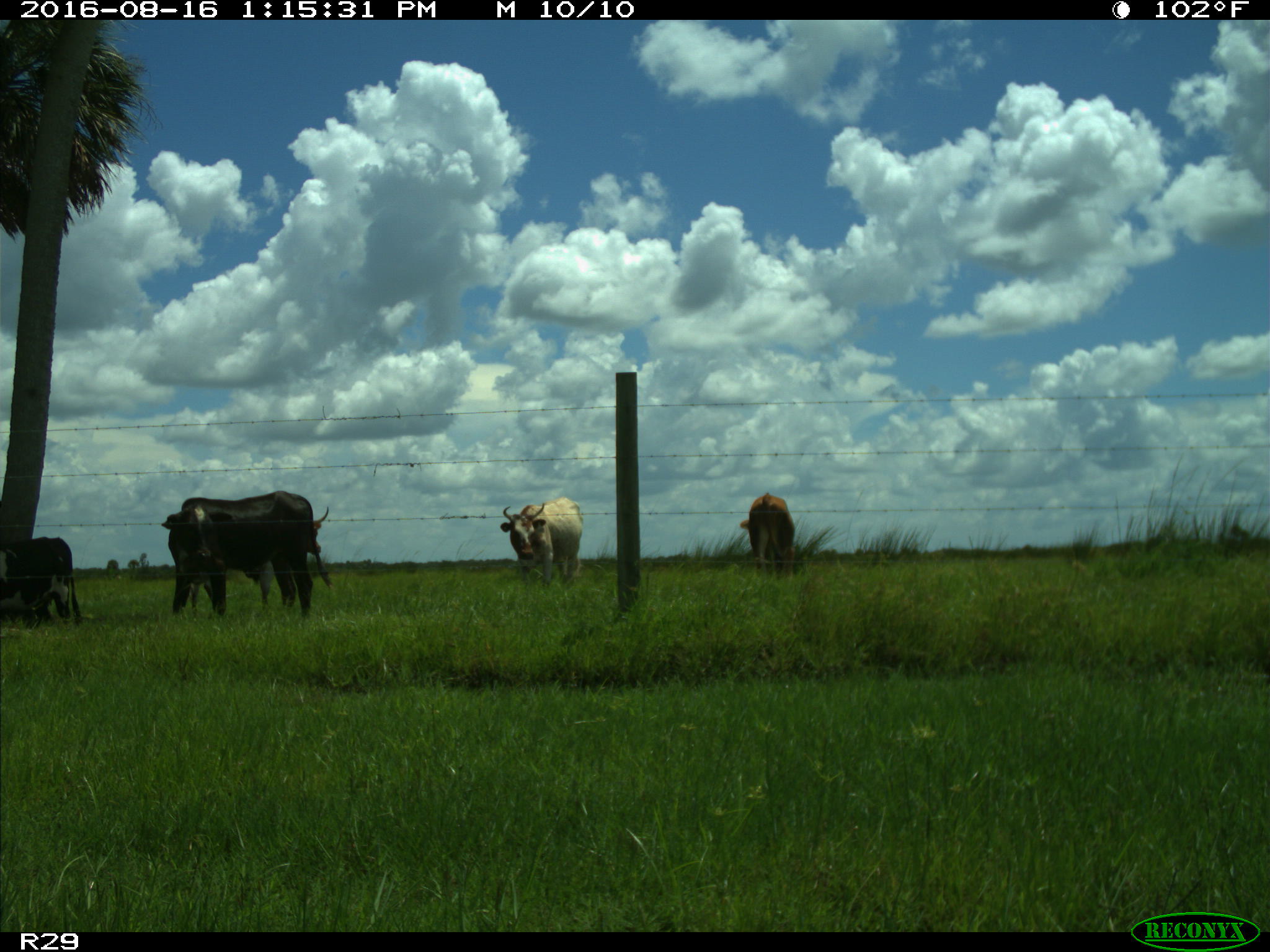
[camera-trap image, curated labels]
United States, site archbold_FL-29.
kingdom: Animalia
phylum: Chordata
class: Mammalia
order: Artiodactyla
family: Bovidae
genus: Bos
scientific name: Bos taurus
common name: domestic cow